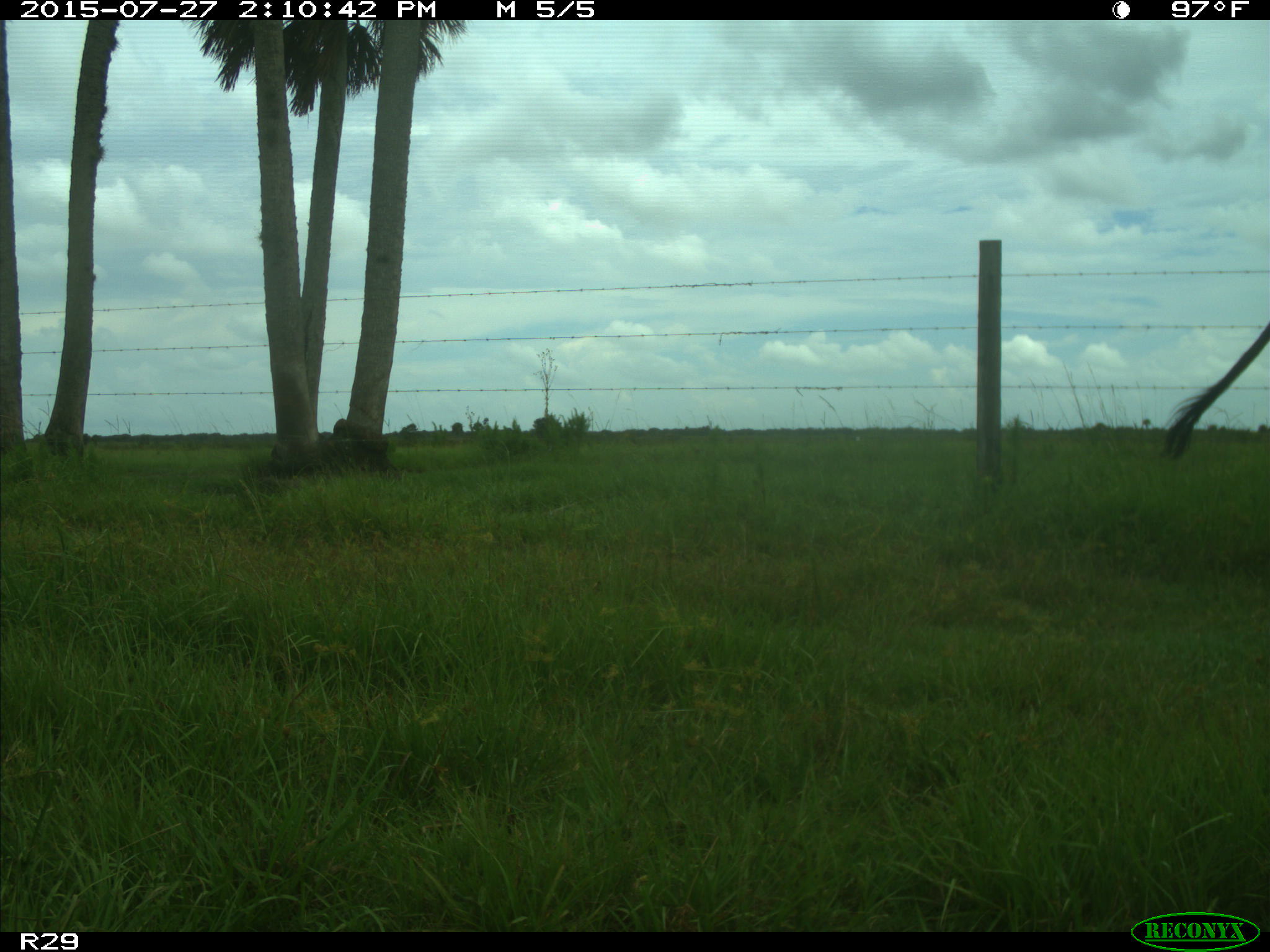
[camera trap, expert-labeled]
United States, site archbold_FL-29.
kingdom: Animalia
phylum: Chordata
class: Mammalia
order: Artiodactyla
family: Bovidae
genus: Bos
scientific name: Bos taurus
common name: domestic cow